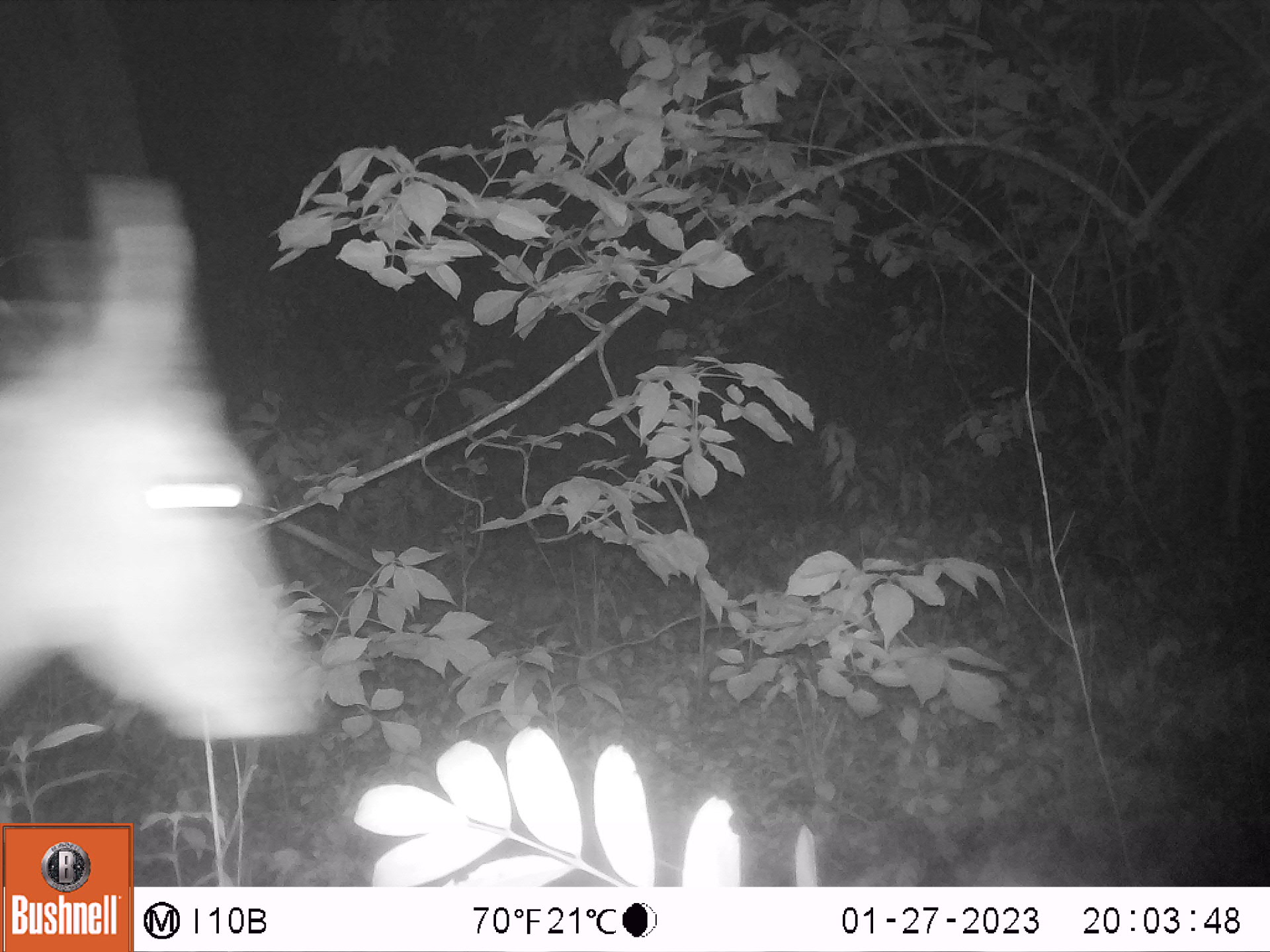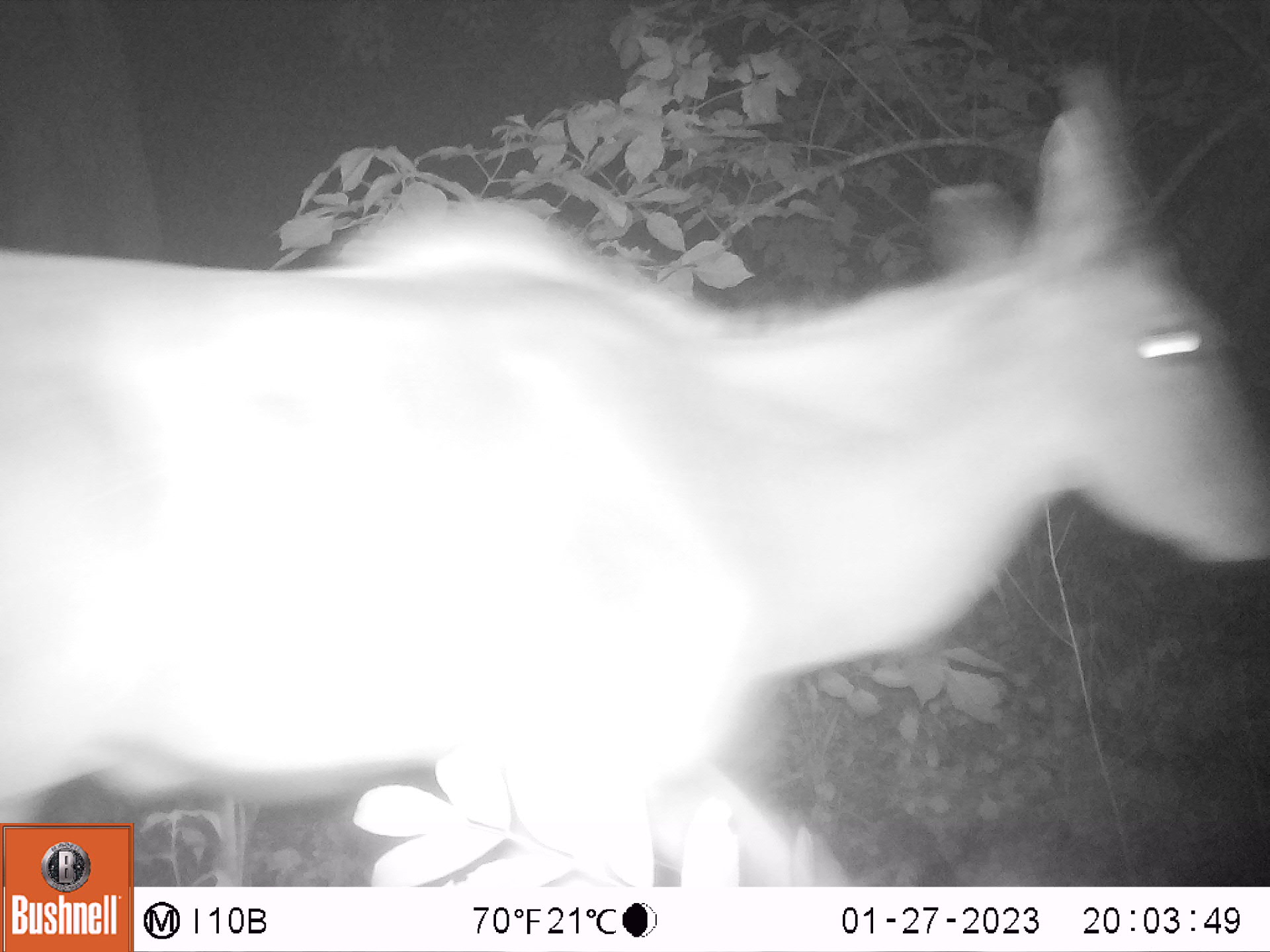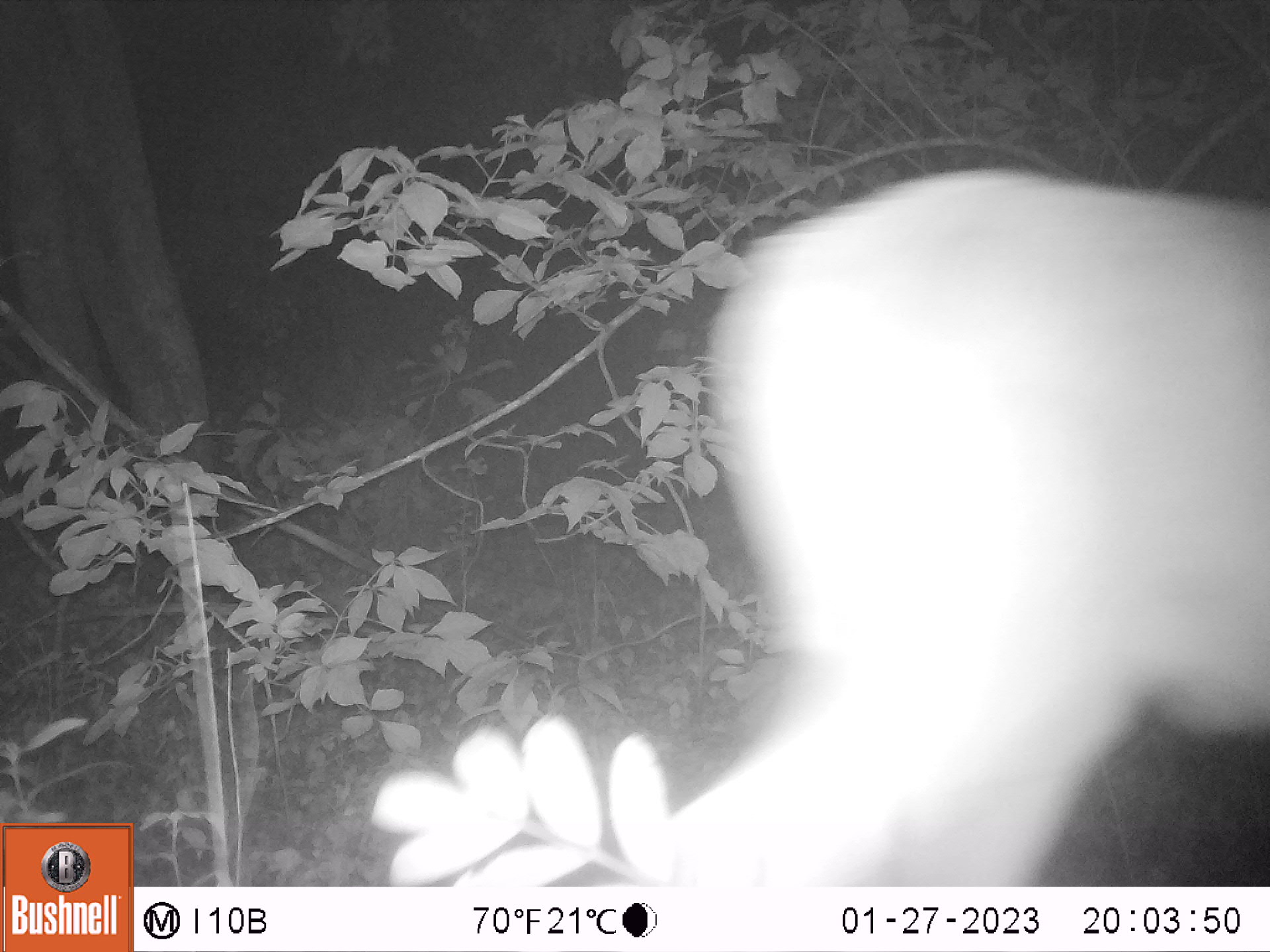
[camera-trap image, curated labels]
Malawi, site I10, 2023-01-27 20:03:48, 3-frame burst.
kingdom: Animalia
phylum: Chordata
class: Mammalia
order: Artiodactyla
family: Bovidae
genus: Tragelaphus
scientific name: Tragelaphus oryx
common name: common eland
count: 1